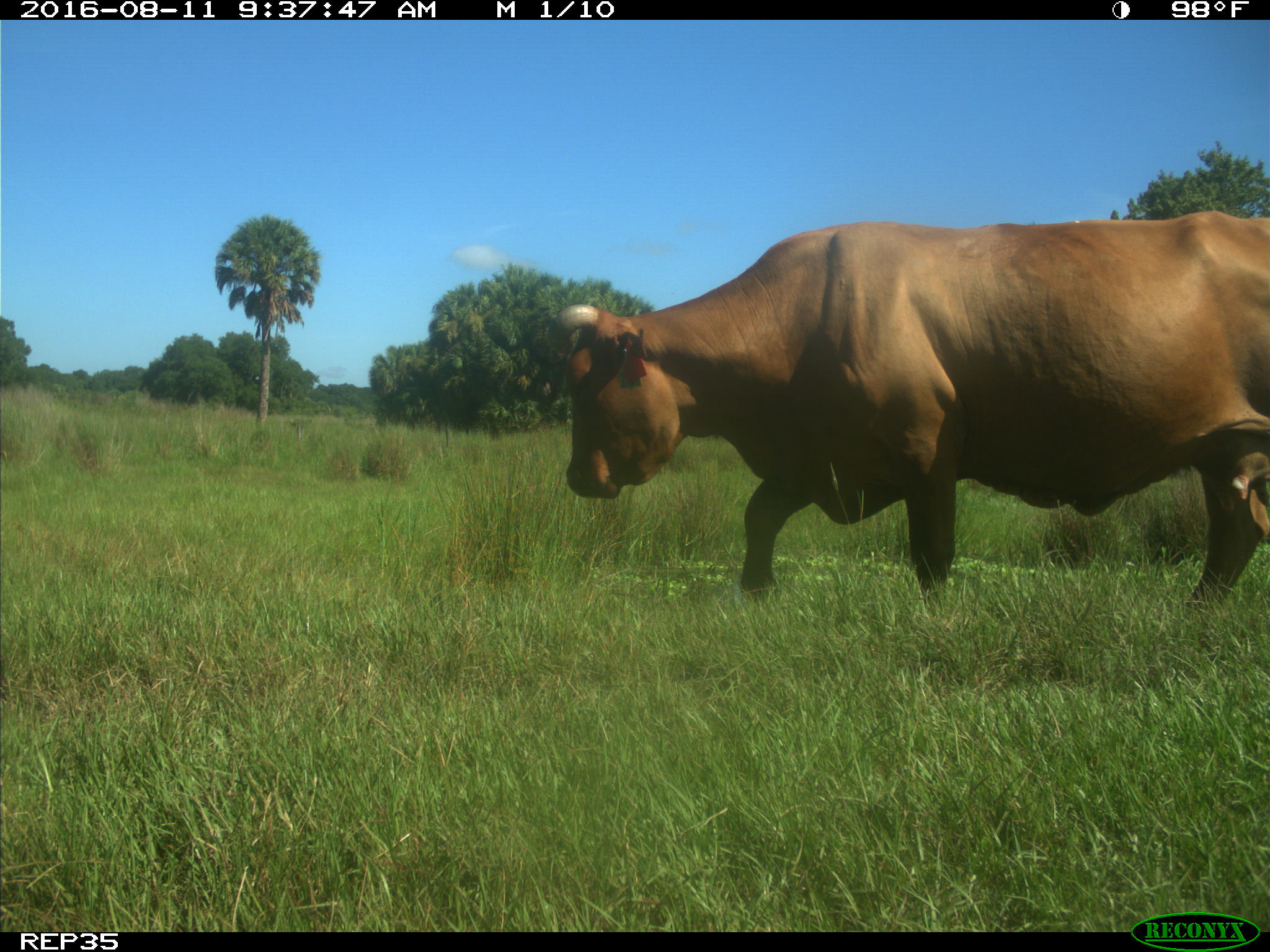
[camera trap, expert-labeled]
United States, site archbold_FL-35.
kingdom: Animalia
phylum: Chordata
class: Mammalia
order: Artiodactyla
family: Bovidae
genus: Bos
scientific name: Bos taurus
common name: domestic cow